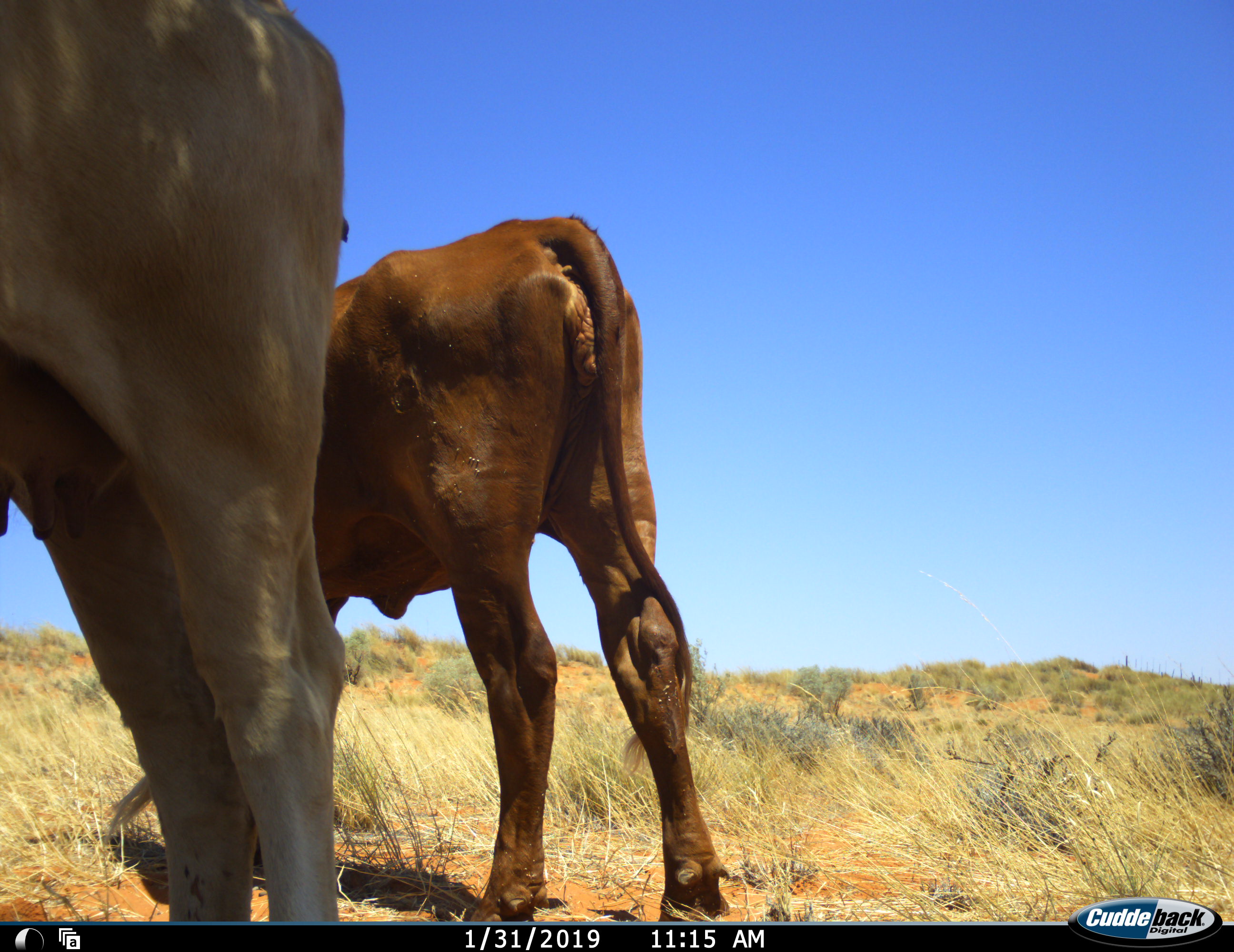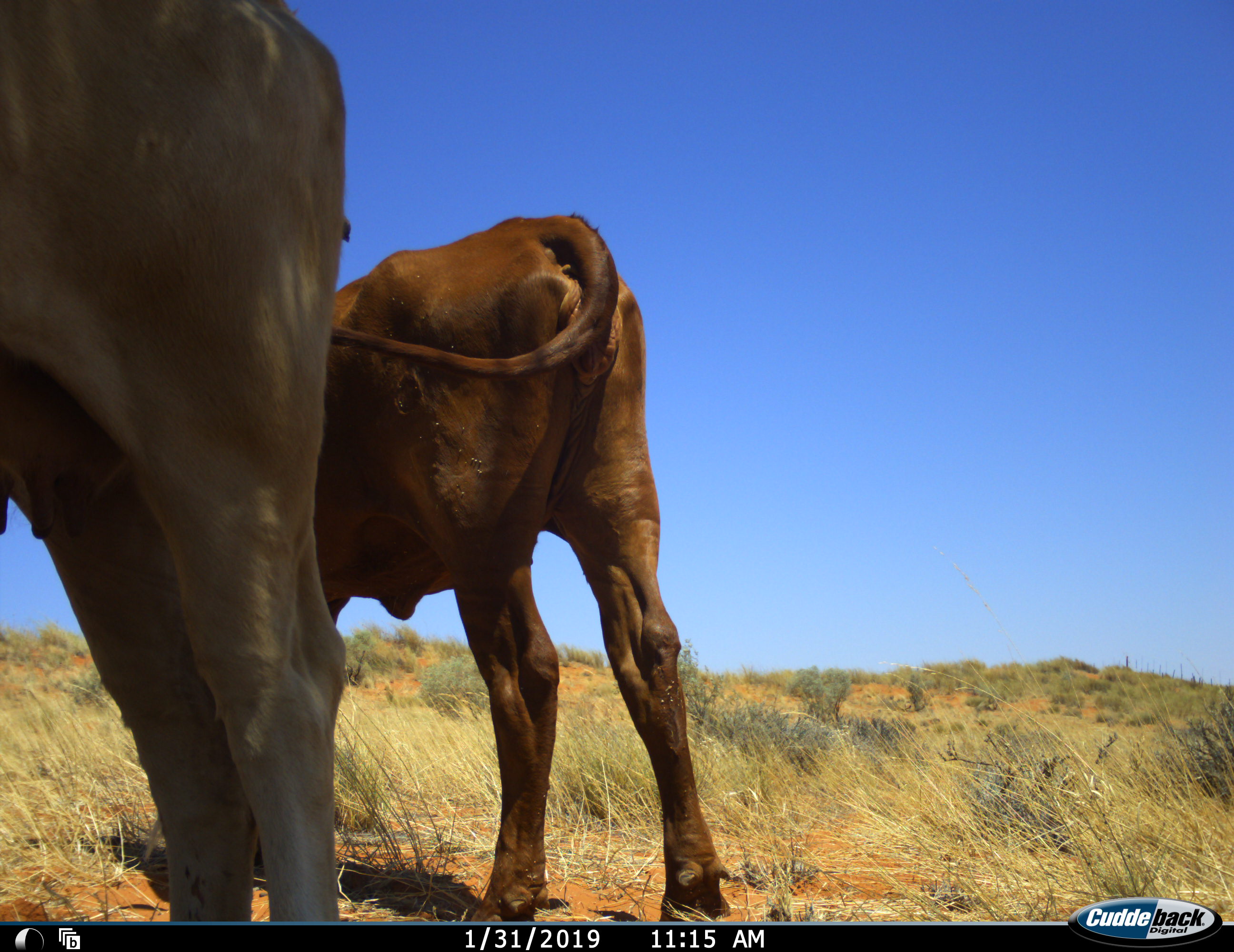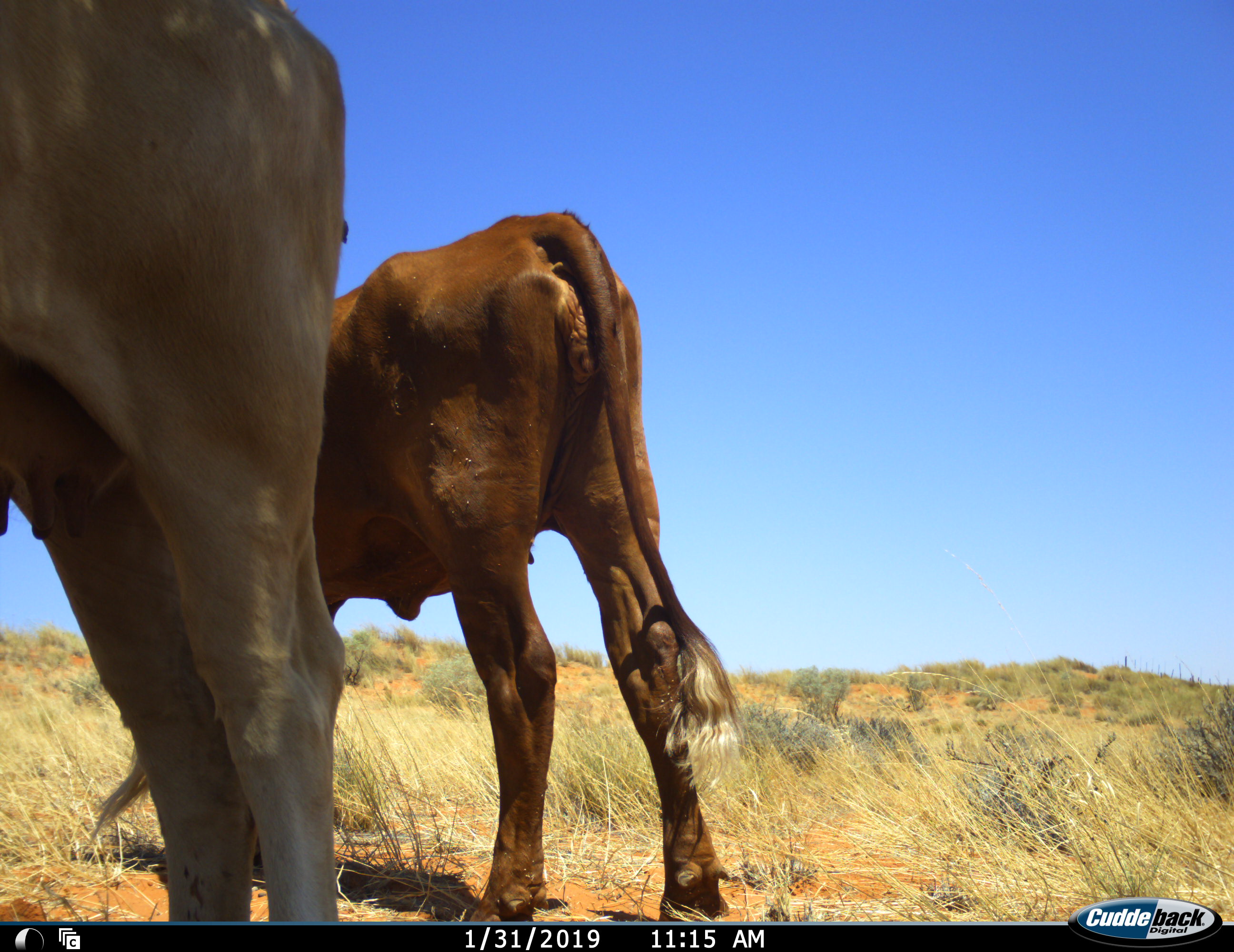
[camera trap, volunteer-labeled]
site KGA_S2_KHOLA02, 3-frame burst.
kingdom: Animalia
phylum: Chordata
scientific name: Vertebrata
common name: domestic animal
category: domesticanimal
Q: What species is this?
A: Domesticanimal (domestic animal) (Vertebrata).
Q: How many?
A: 2.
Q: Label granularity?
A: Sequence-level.